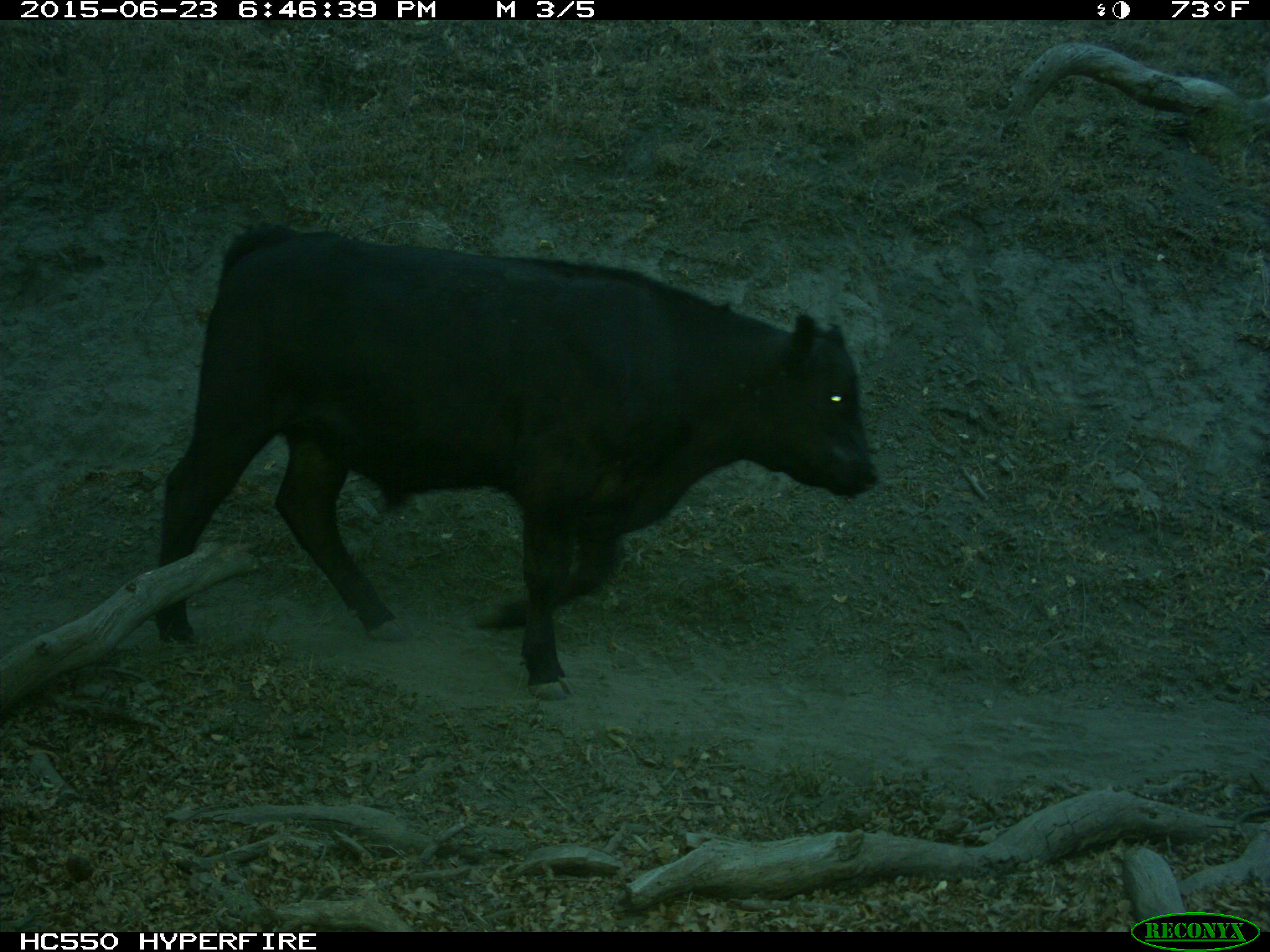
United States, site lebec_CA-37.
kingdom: Animalia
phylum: Chordata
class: Mammalia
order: Artiodactyla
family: Bovidae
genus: Bos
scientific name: Bos taurus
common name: domestic cow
Bos taurus (domestic cow).